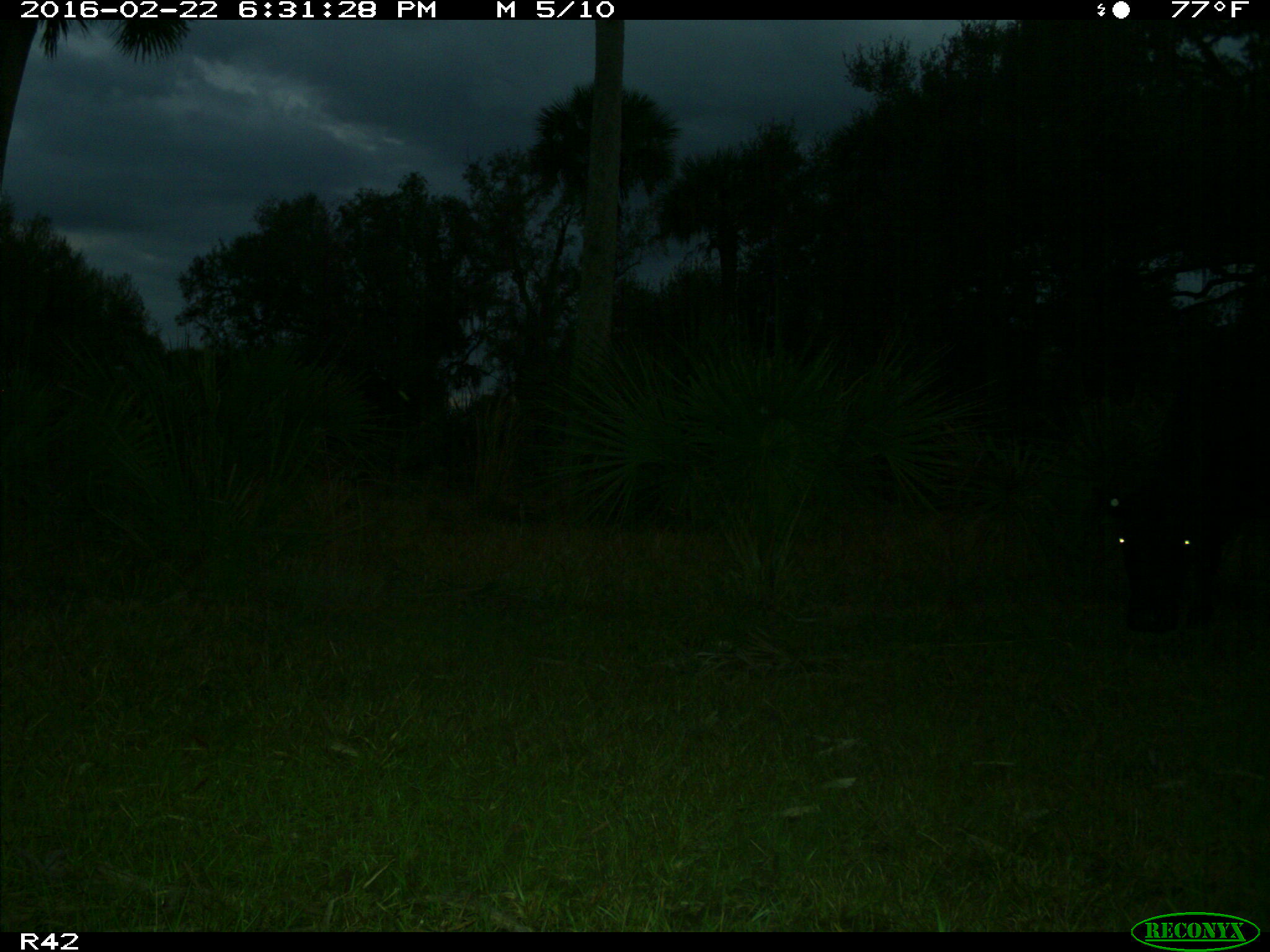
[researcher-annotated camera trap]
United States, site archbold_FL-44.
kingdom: Animalia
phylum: Chordata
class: Mammalia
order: Artiodactyla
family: Bovidae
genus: Bos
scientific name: Bos taurus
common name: domestic cow